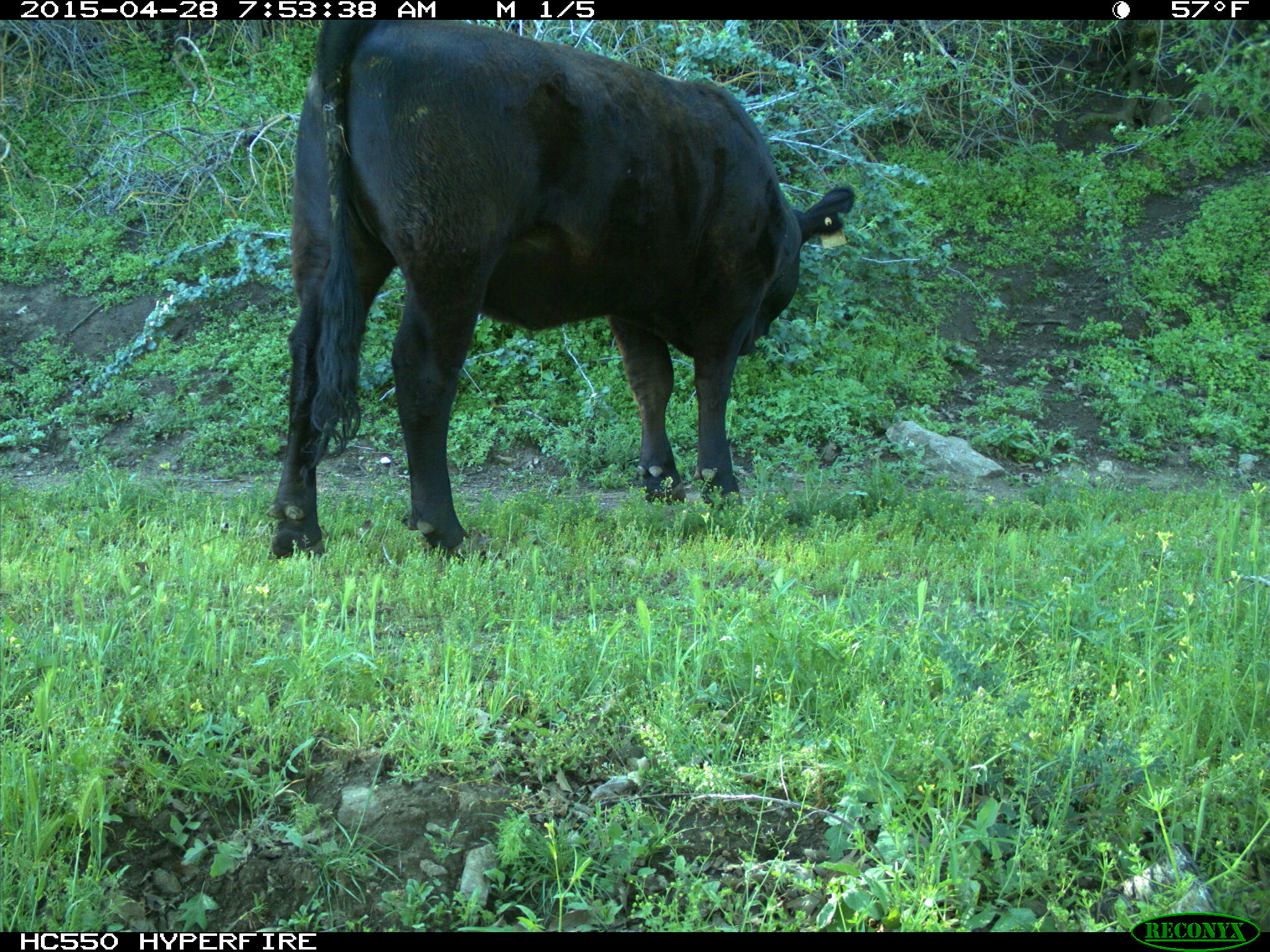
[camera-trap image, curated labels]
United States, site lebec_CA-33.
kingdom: Animalia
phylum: Chordata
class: Mammalia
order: Artiodactyla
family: Bovidae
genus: Bos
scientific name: Bos taurus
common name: domestic cow